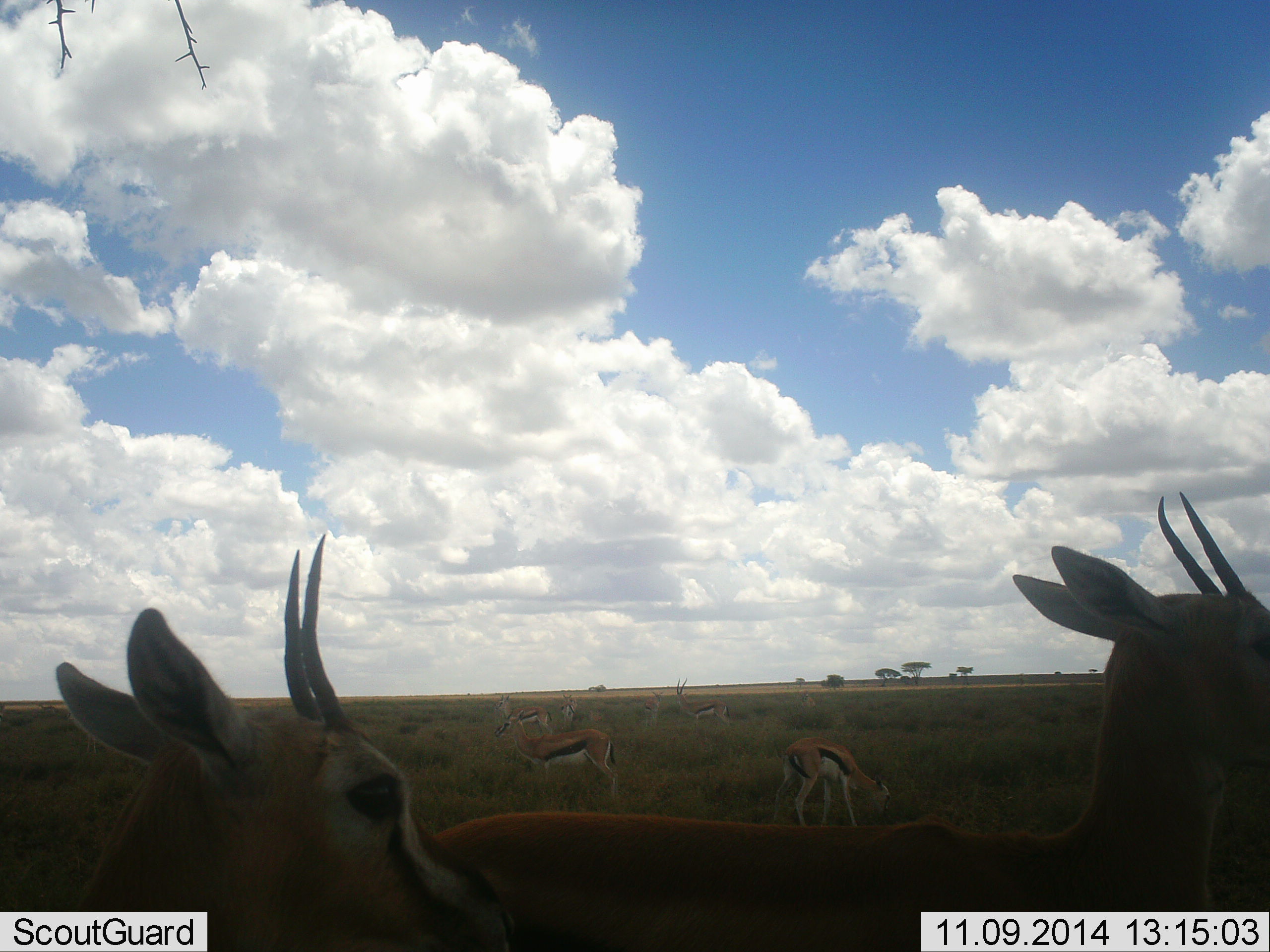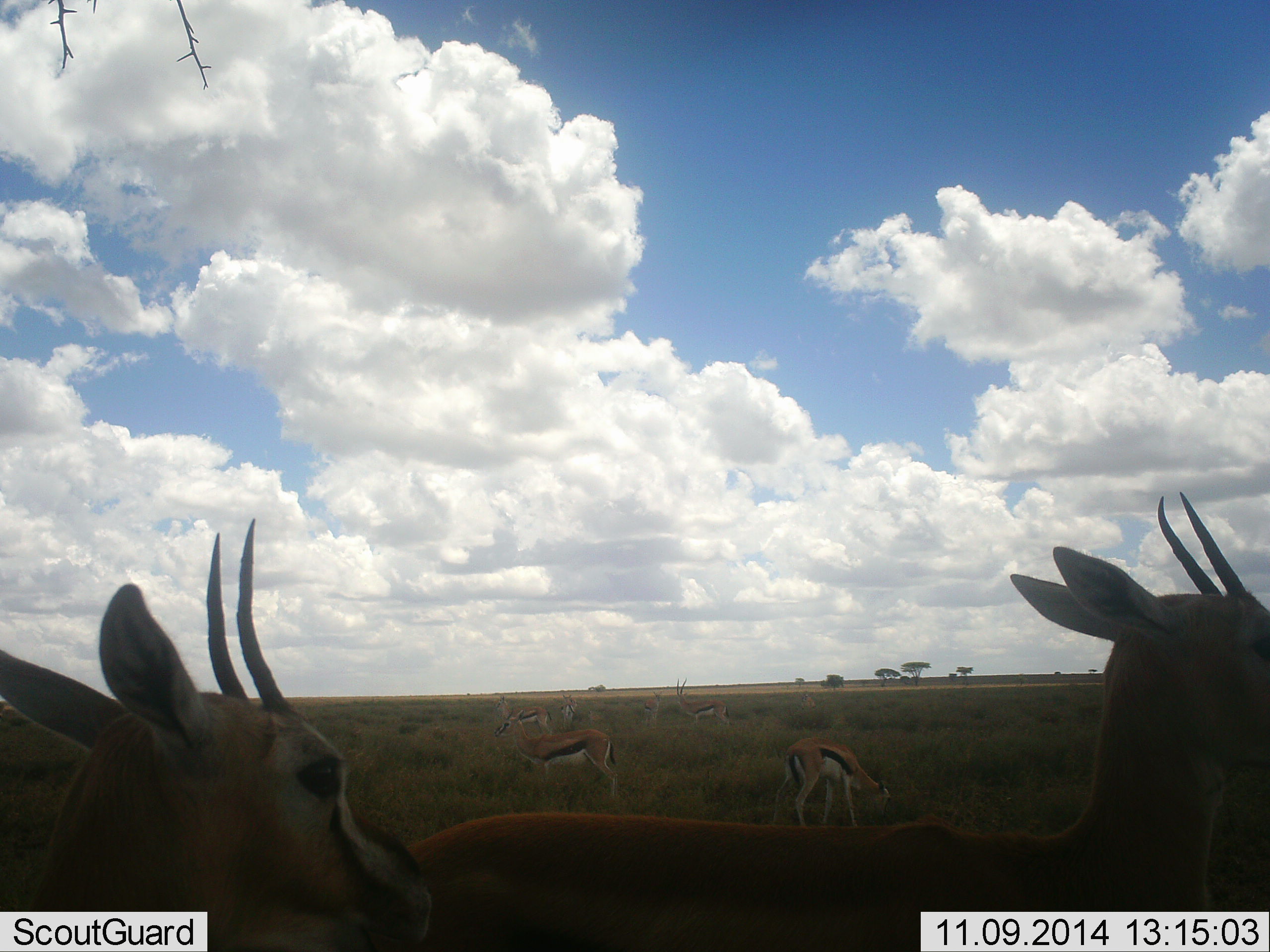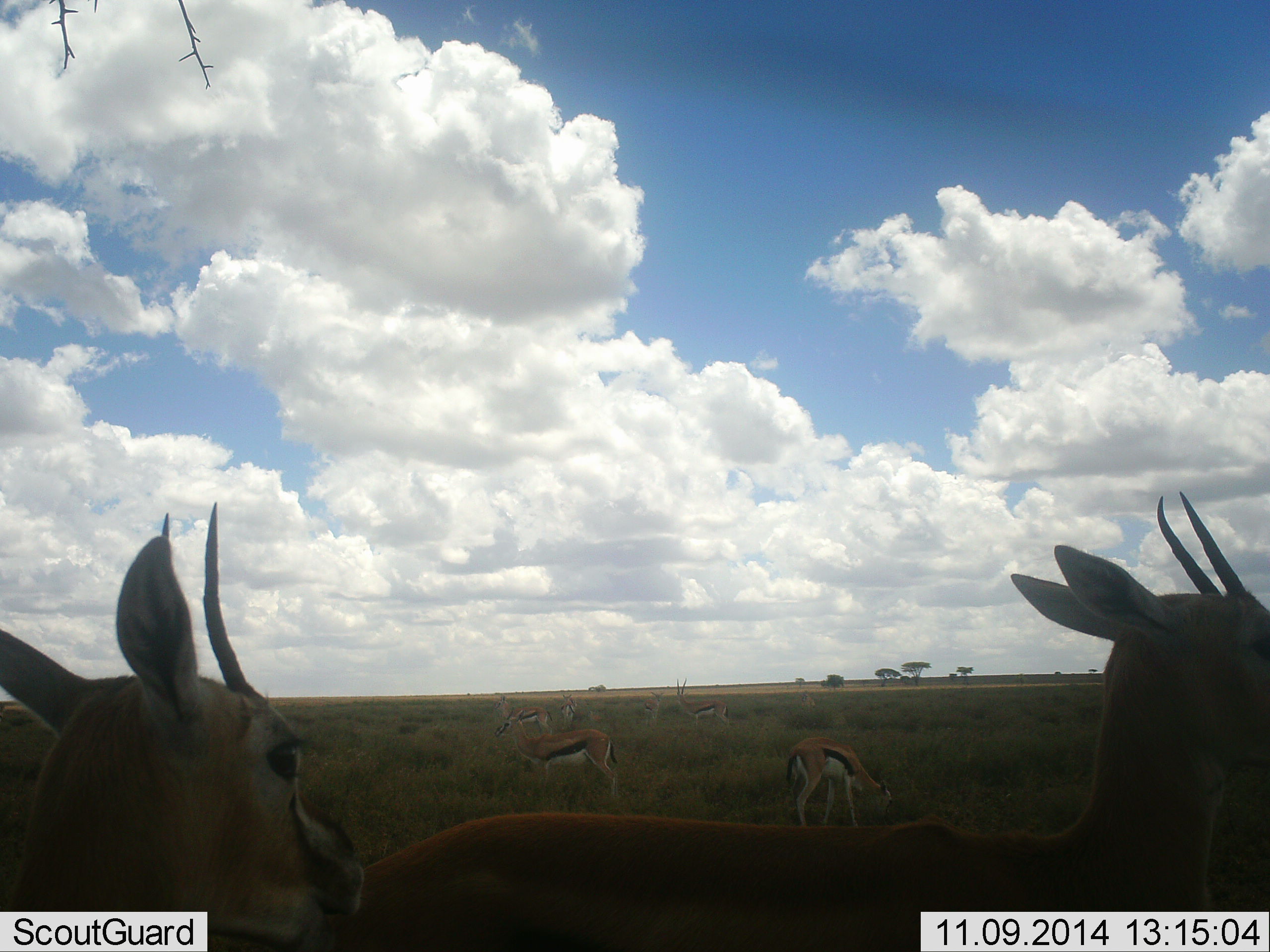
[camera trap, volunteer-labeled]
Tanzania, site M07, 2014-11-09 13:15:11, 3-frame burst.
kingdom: Animalia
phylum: Chordata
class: Mammalia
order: Artiodactyla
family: Bovidae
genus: Eudorcas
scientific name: Eudorcas thomsonii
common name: thomson's gazelle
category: gazellethomsons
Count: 8.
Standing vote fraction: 80%.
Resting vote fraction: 0%.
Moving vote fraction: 40%.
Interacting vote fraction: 0%.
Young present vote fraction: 0%.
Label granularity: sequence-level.